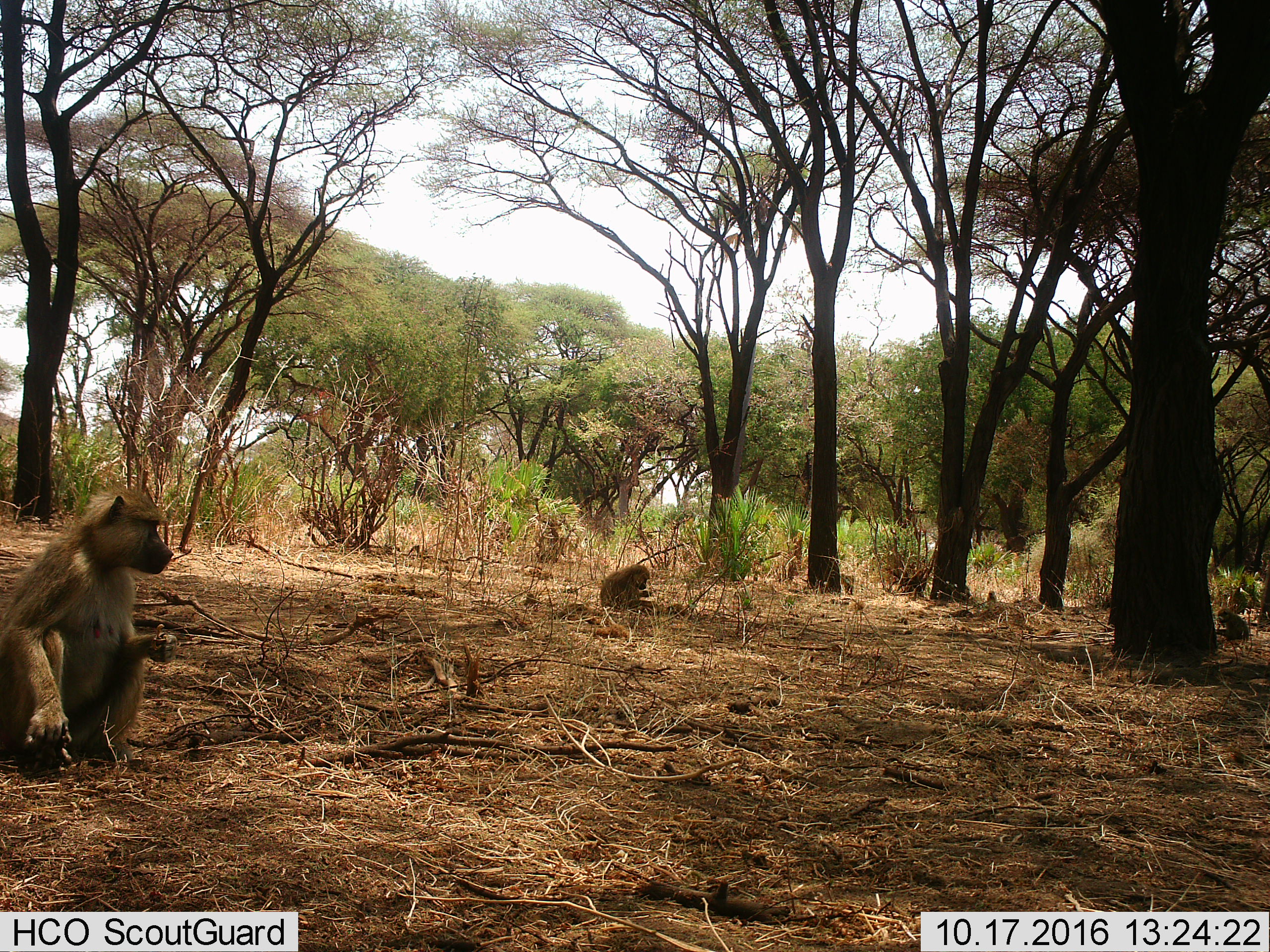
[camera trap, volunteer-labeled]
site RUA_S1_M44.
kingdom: Animalia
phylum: Chordata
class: Mammalia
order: Primates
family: Cercopithecidae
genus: Papio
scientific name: Papio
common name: baboon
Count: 3.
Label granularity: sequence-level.